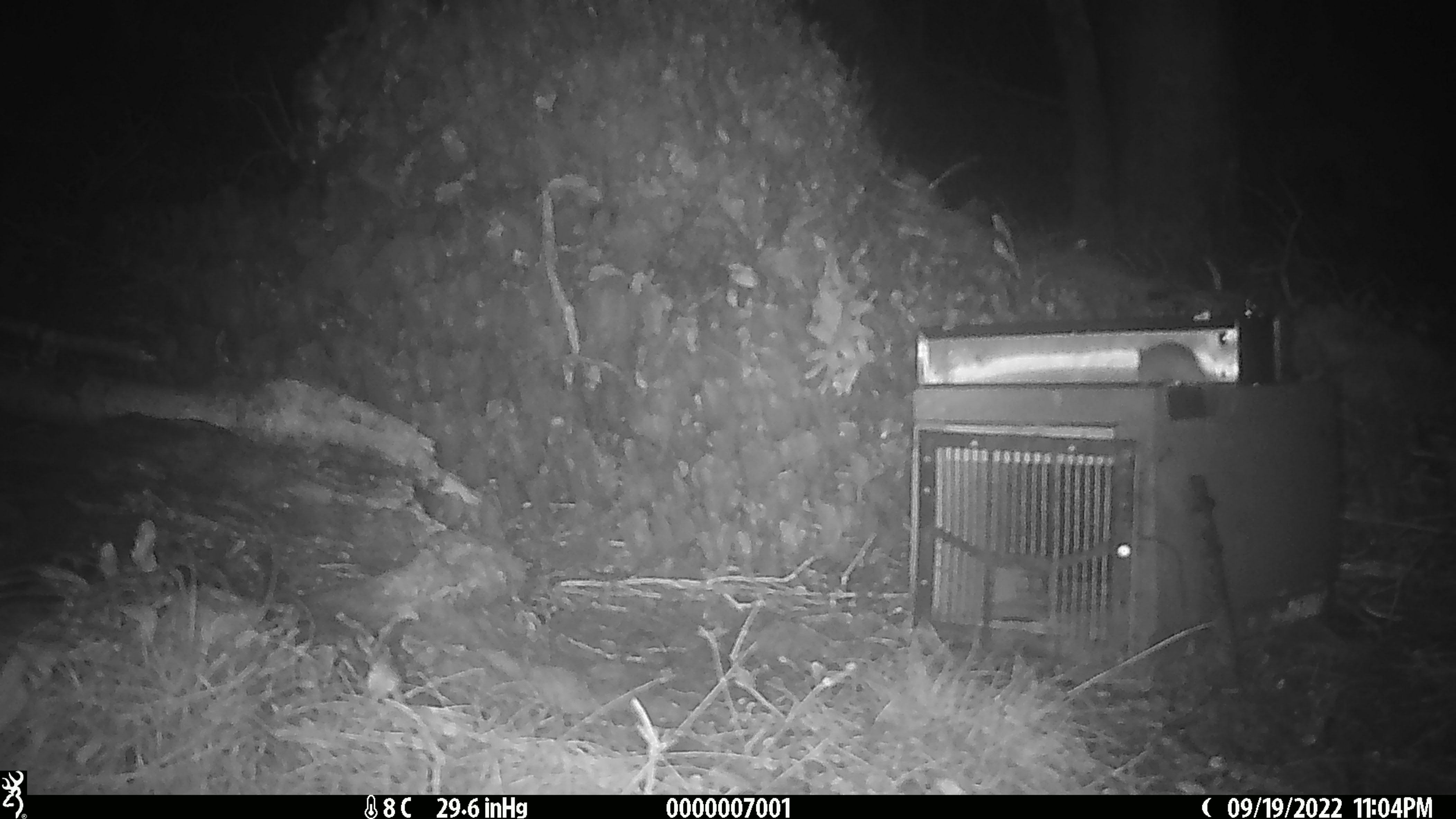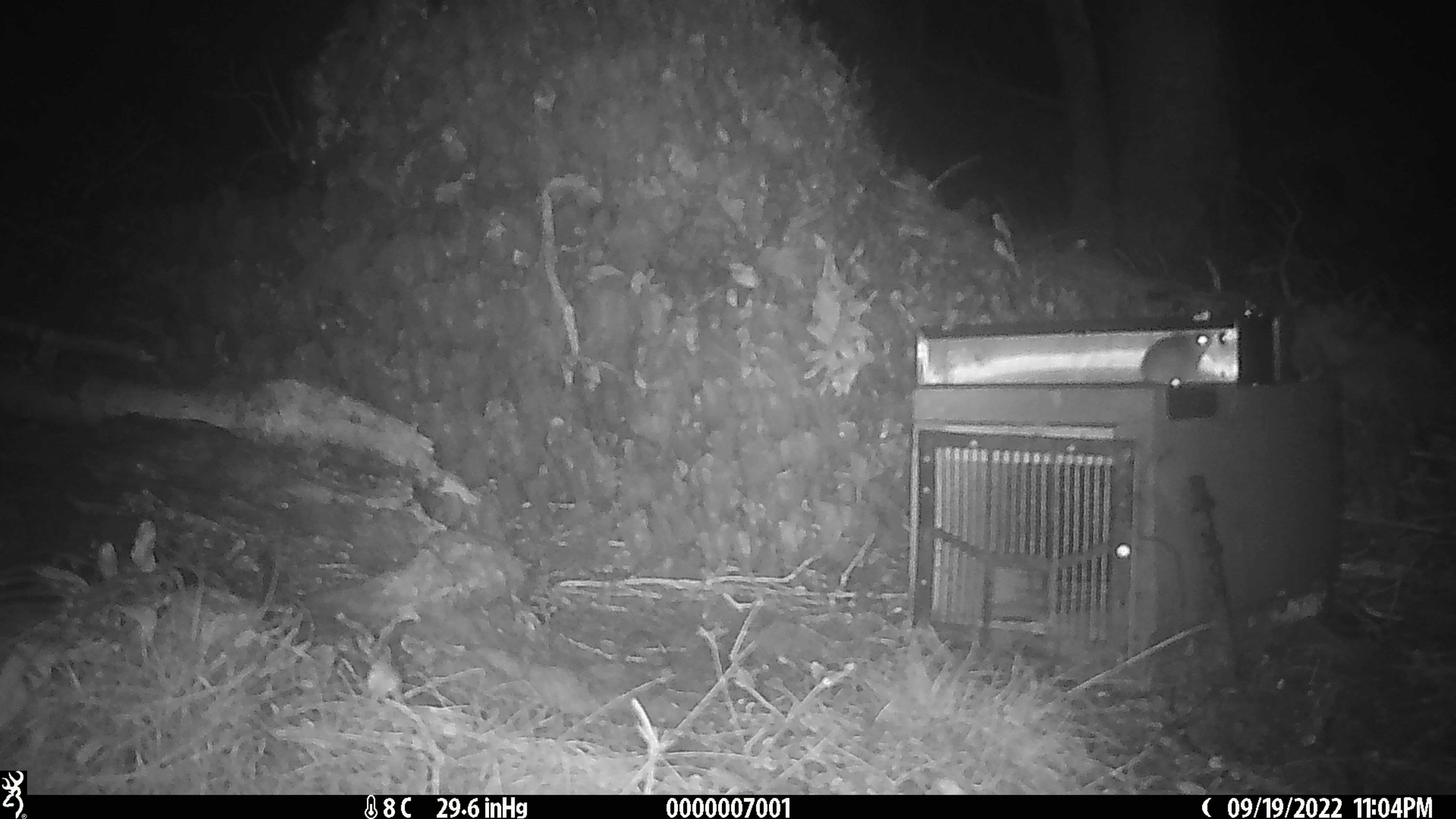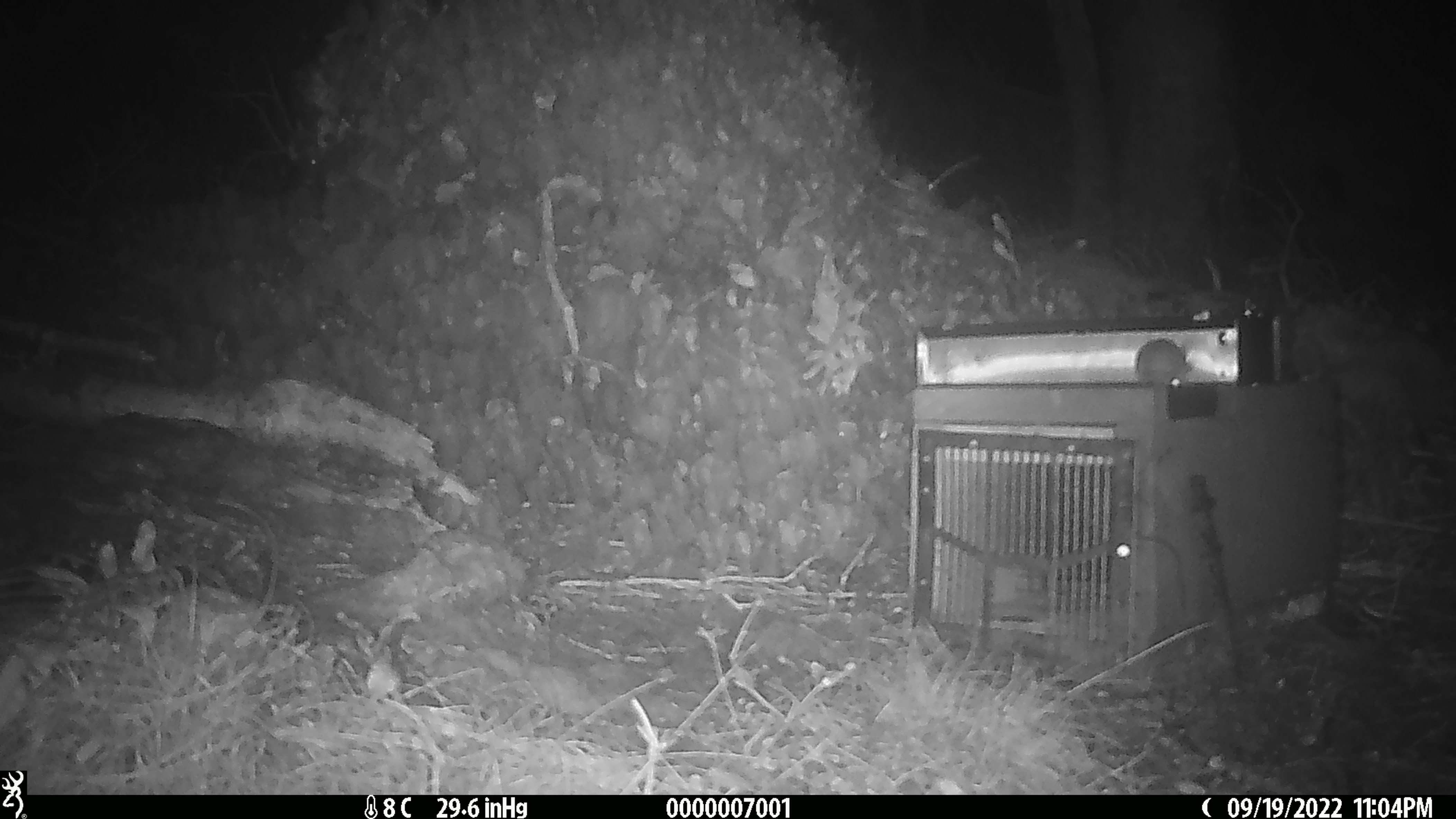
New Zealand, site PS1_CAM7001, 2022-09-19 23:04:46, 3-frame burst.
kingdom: Animalia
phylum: Chordata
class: Mammalia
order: Rodentia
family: Muridae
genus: Mus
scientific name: Mus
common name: mouse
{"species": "mouse (Mus)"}